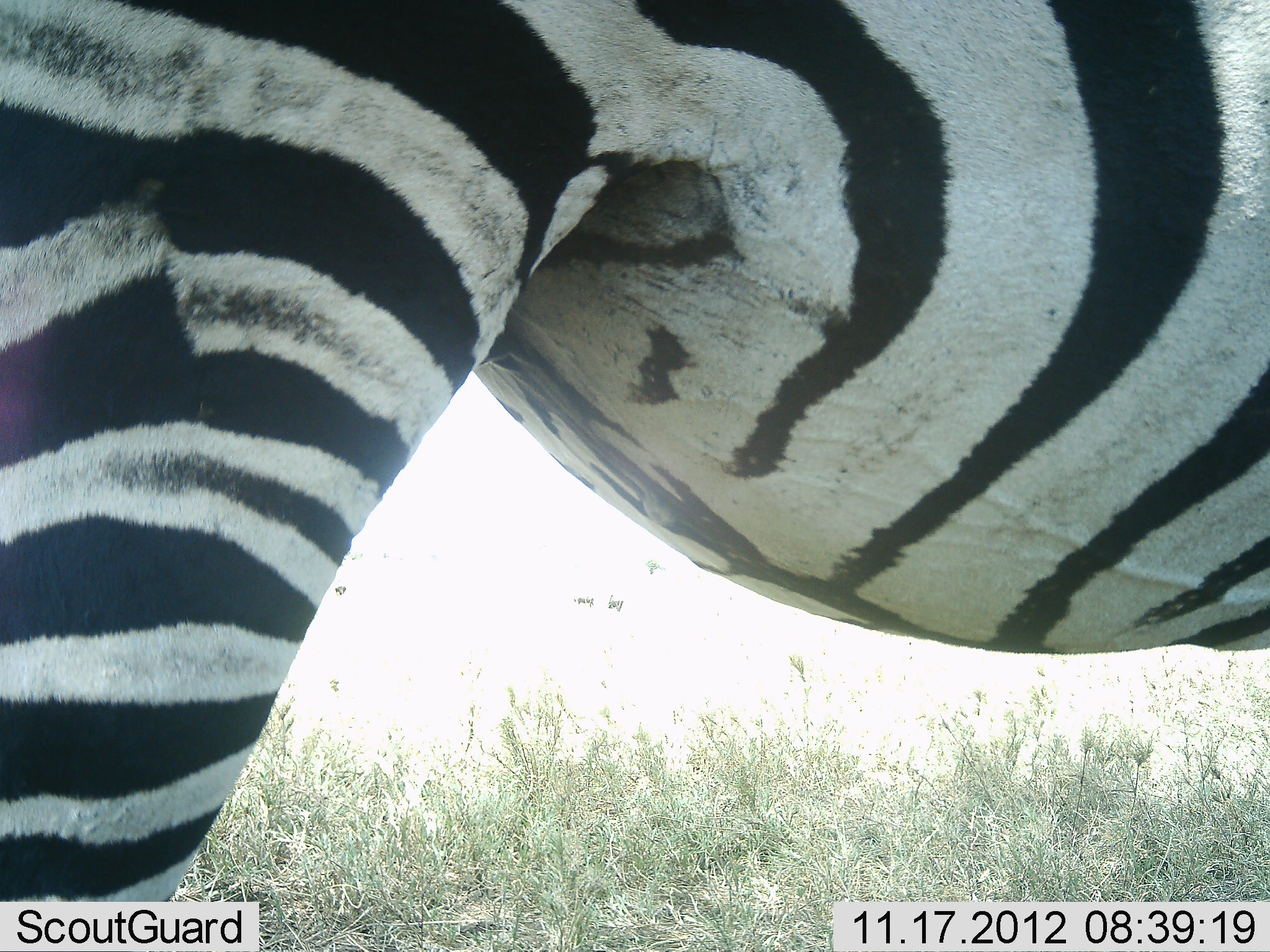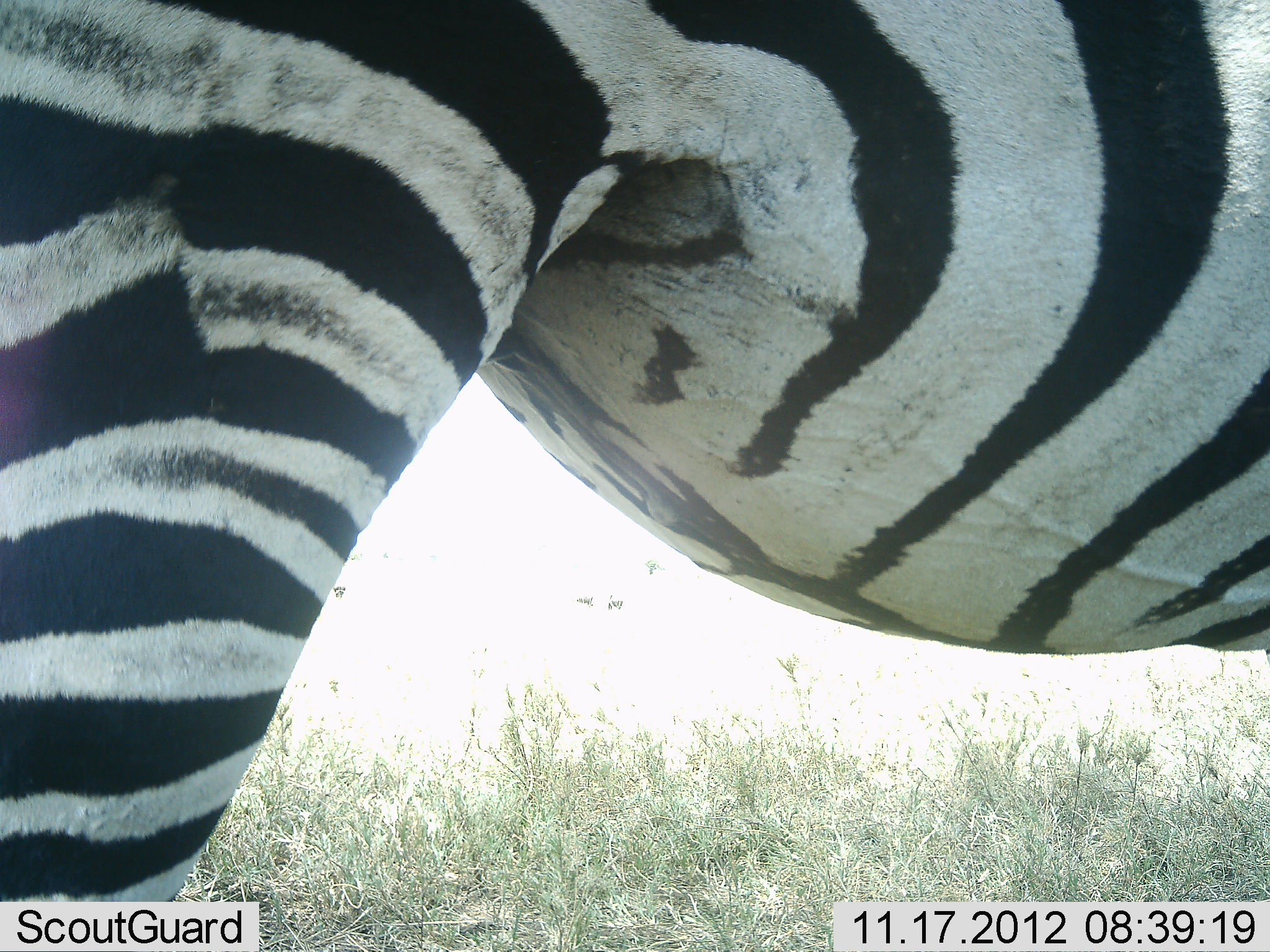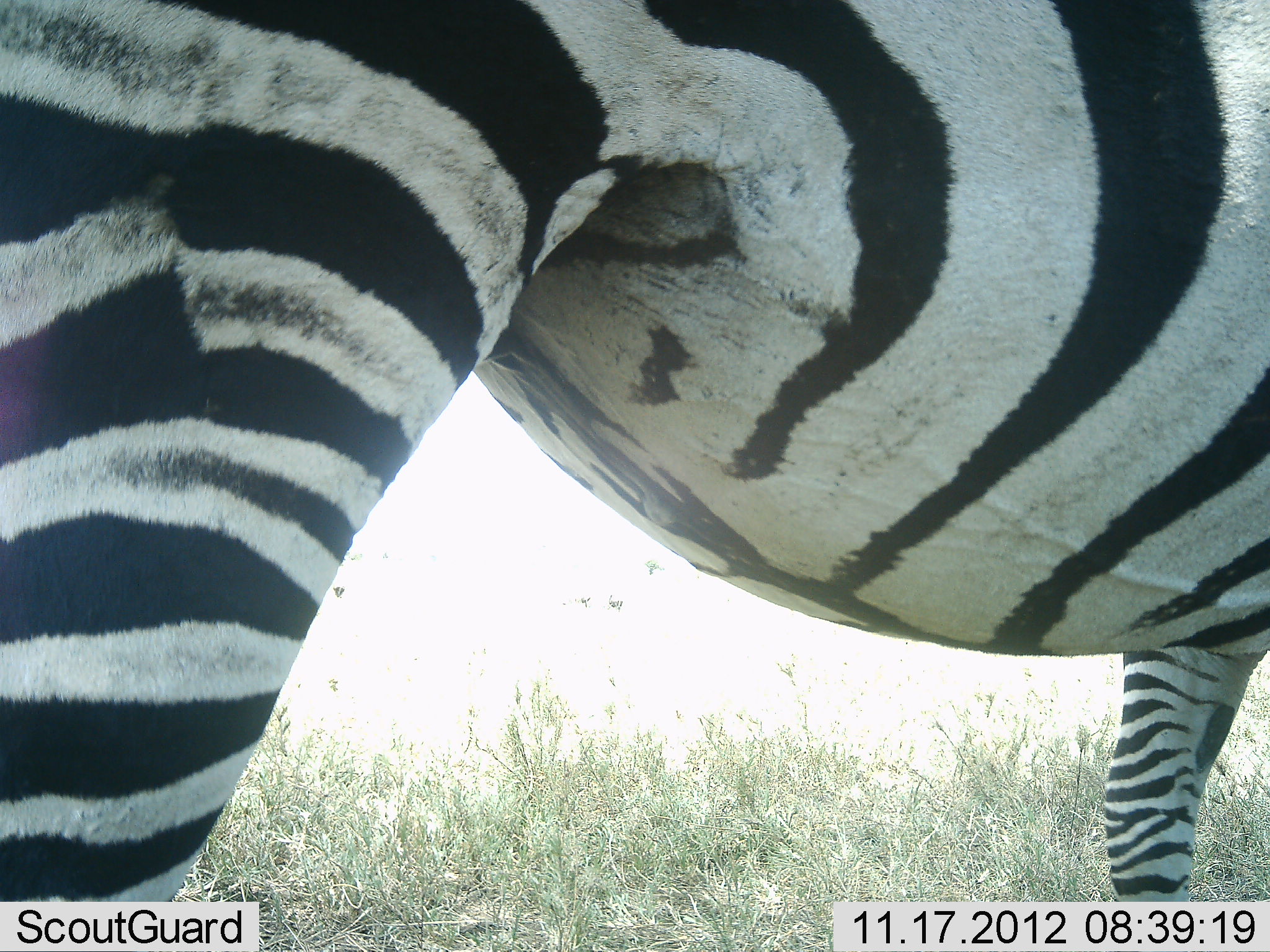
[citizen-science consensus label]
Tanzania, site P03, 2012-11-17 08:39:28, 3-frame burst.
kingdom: Animalia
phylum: Chordata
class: Mammalia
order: Perissodactyla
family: Equidae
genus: Equus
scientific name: Equus quagga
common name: plains zebra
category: zebra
Zebra (plains zebra) (Equus quagga), count 1. Behavior (volunteer vote fractions): standing 90%, resting 0%, moving 20%, interacting 0%. Young present (vote fraction): 0%. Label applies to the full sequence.